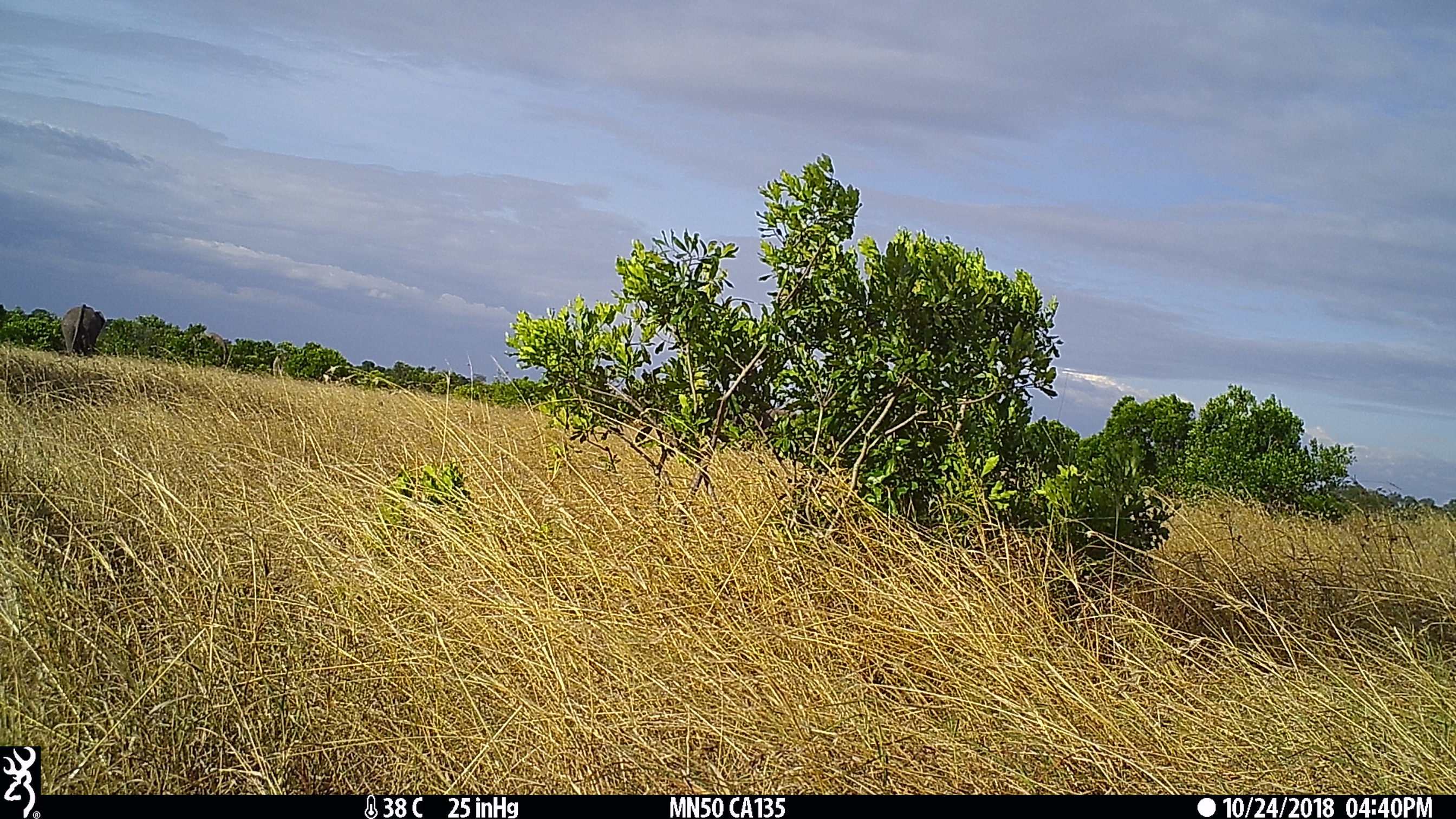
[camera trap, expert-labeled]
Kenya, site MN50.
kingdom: Animalia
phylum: Chordata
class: Mammalia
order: Proboscidea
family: Elephantidae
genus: Loxodonta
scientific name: Loxodonta africana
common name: elephant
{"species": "elephant (Loxodonta africana)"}